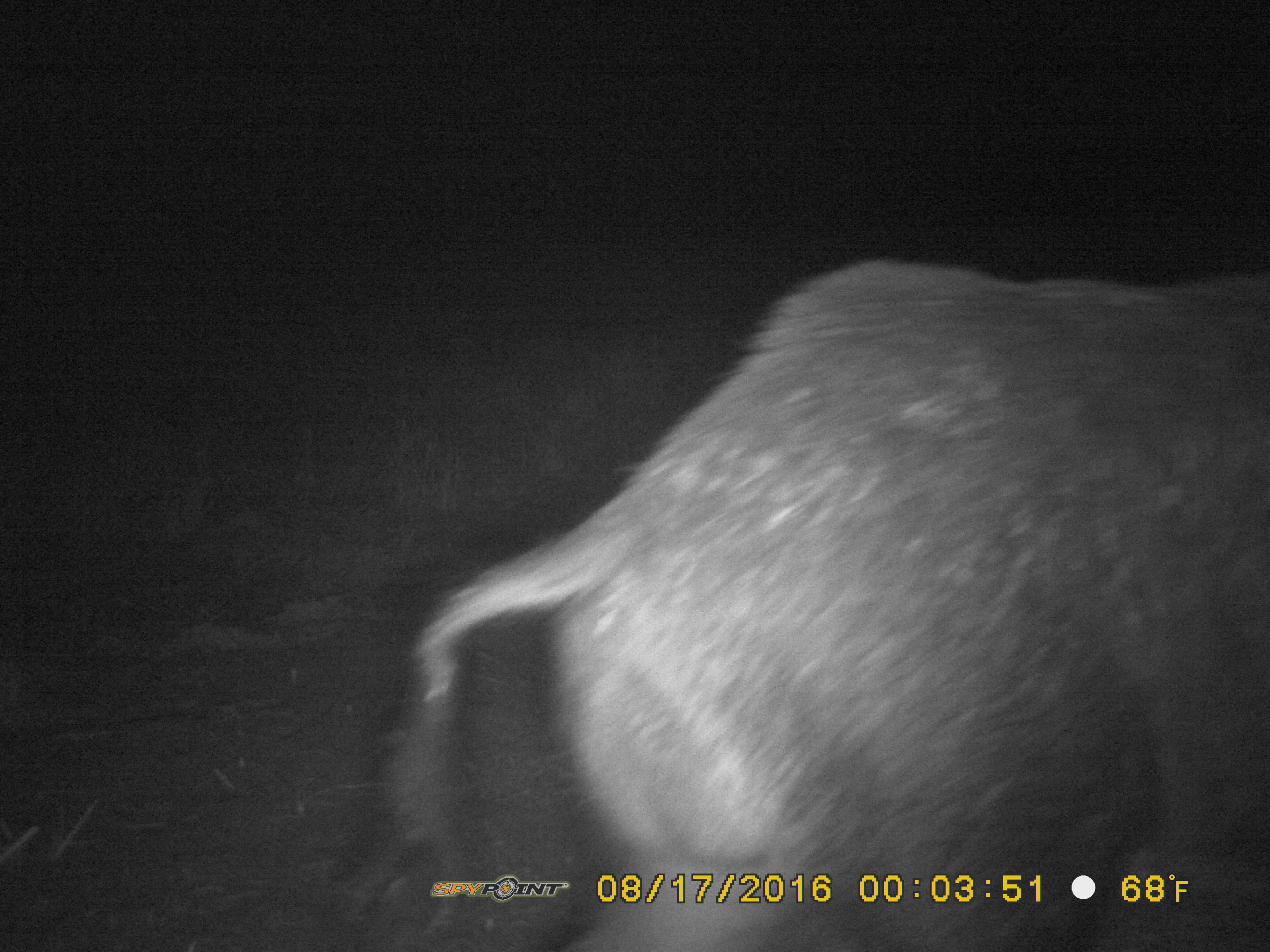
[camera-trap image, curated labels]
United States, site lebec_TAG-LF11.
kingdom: Animalia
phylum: Chordata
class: Mammalia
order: Artiodactyla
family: Suidae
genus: Sus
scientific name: Sus scrofa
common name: wild boar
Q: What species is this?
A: Sus scrofa (wild boar).